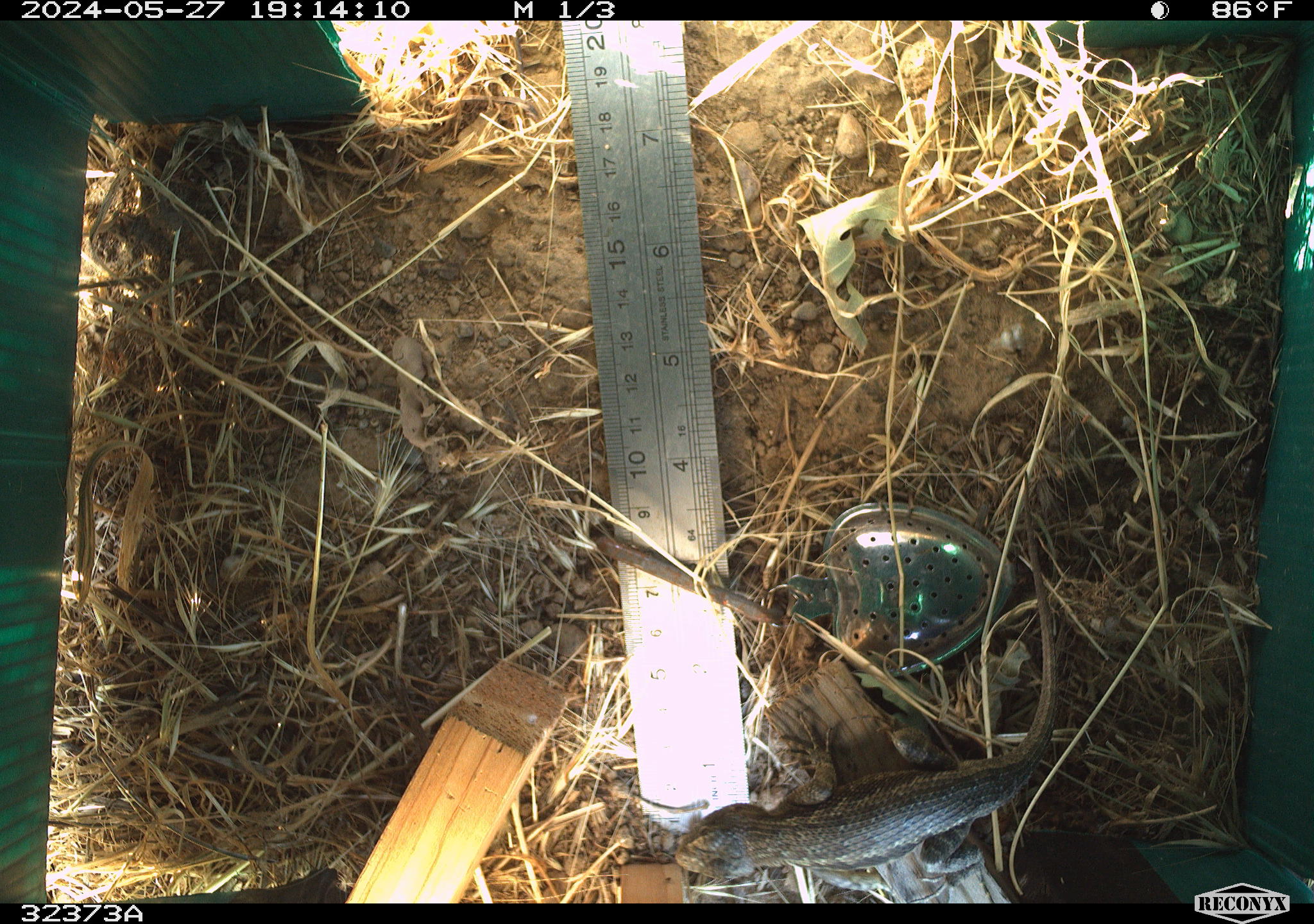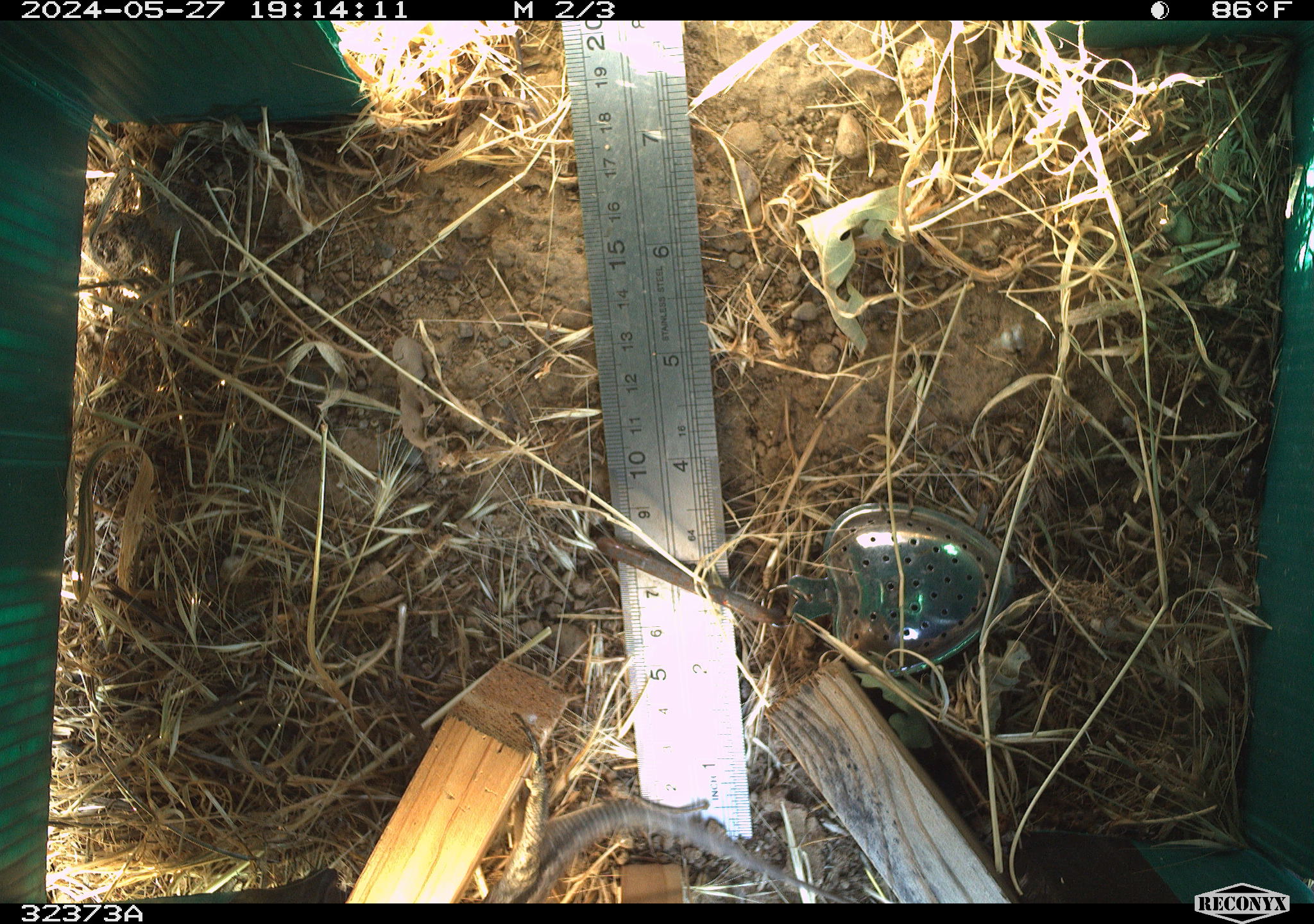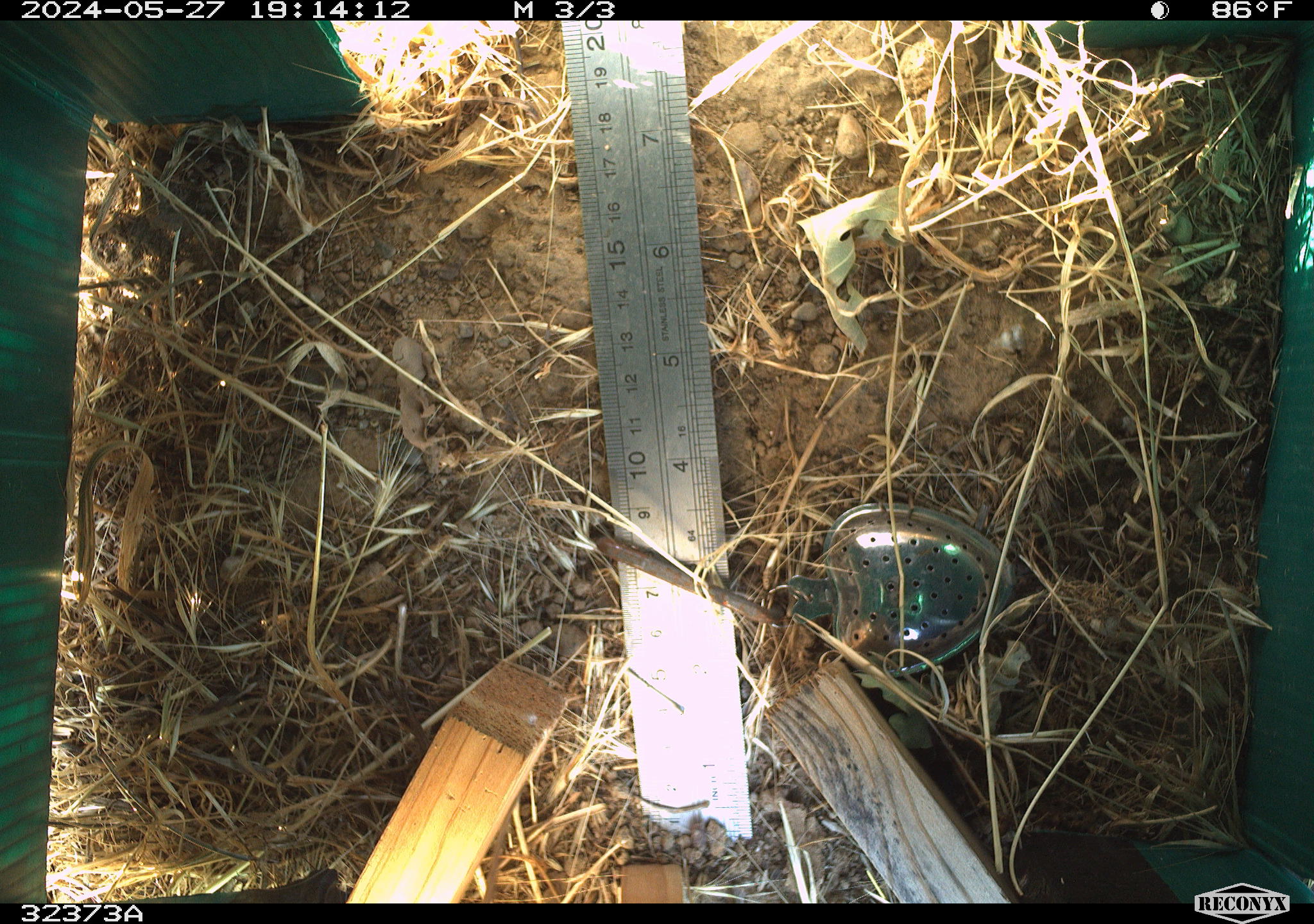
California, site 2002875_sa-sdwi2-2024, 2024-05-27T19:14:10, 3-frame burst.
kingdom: Animalia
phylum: Chordata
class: Reptilia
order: Squamata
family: Phrynosomatidae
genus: Sceloporus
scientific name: Sceloporus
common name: spiny lizards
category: sceloporus species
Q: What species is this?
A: Sceloporus species (spiny lizards) (Sceloporus).